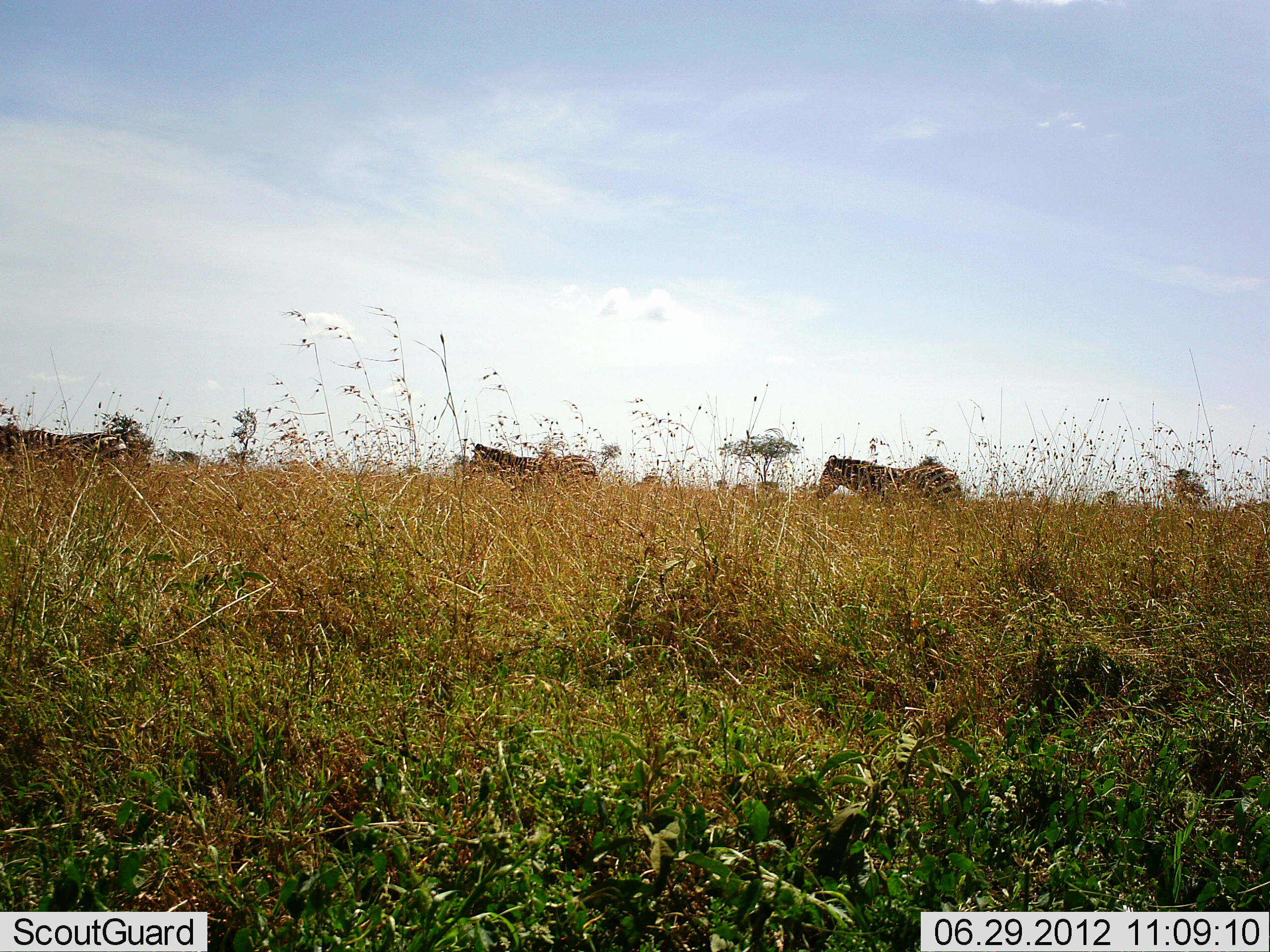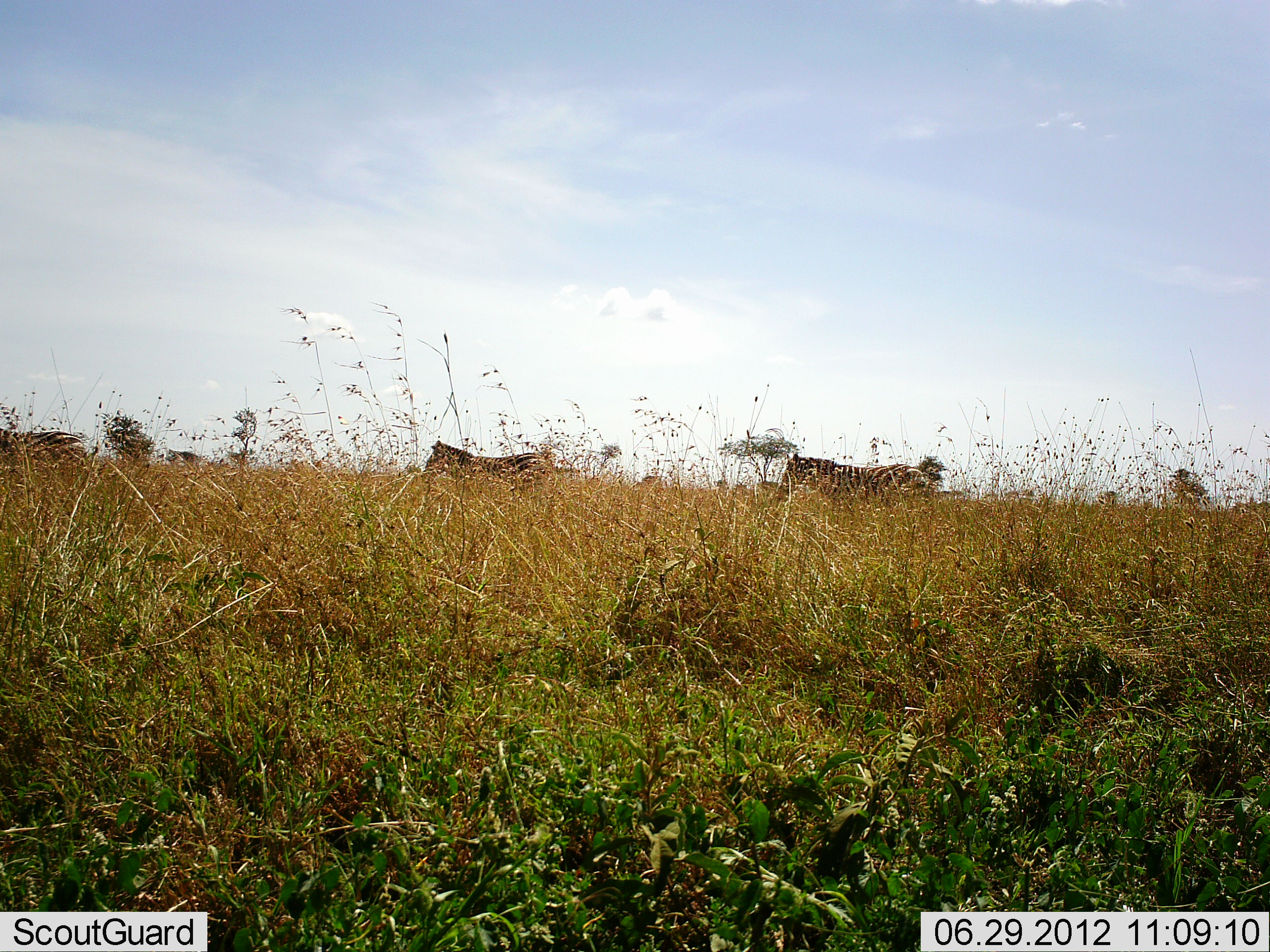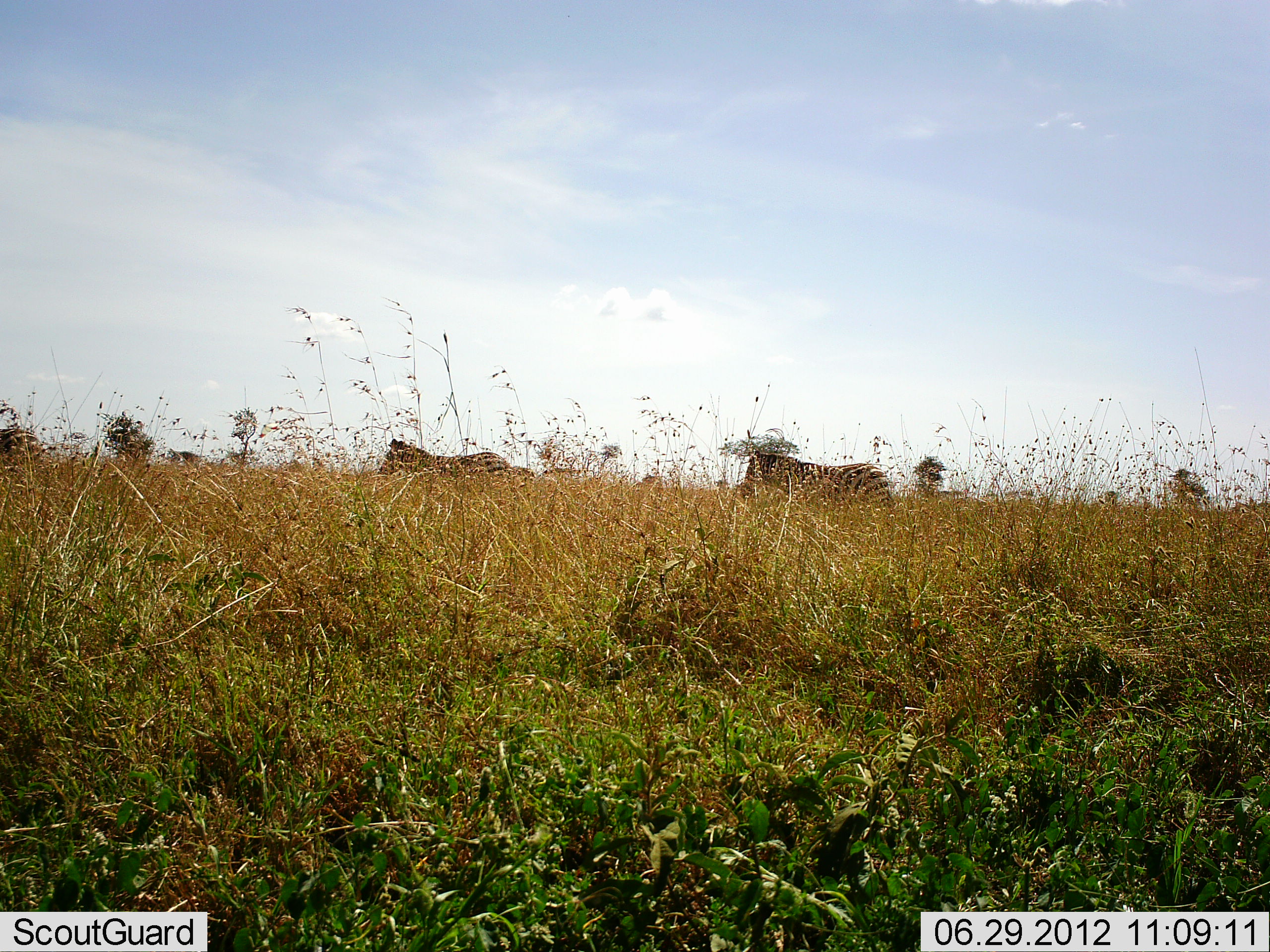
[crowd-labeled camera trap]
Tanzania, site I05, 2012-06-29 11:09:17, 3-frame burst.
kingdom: Animalia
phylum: Chordata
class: Mammalia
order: Perissodactyla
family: Equidae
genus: Equus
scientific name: Equus quagga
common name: plains zebra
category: zebra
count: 3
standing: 0%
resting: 0%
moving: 100%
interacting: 0%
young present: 0%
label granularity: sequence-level